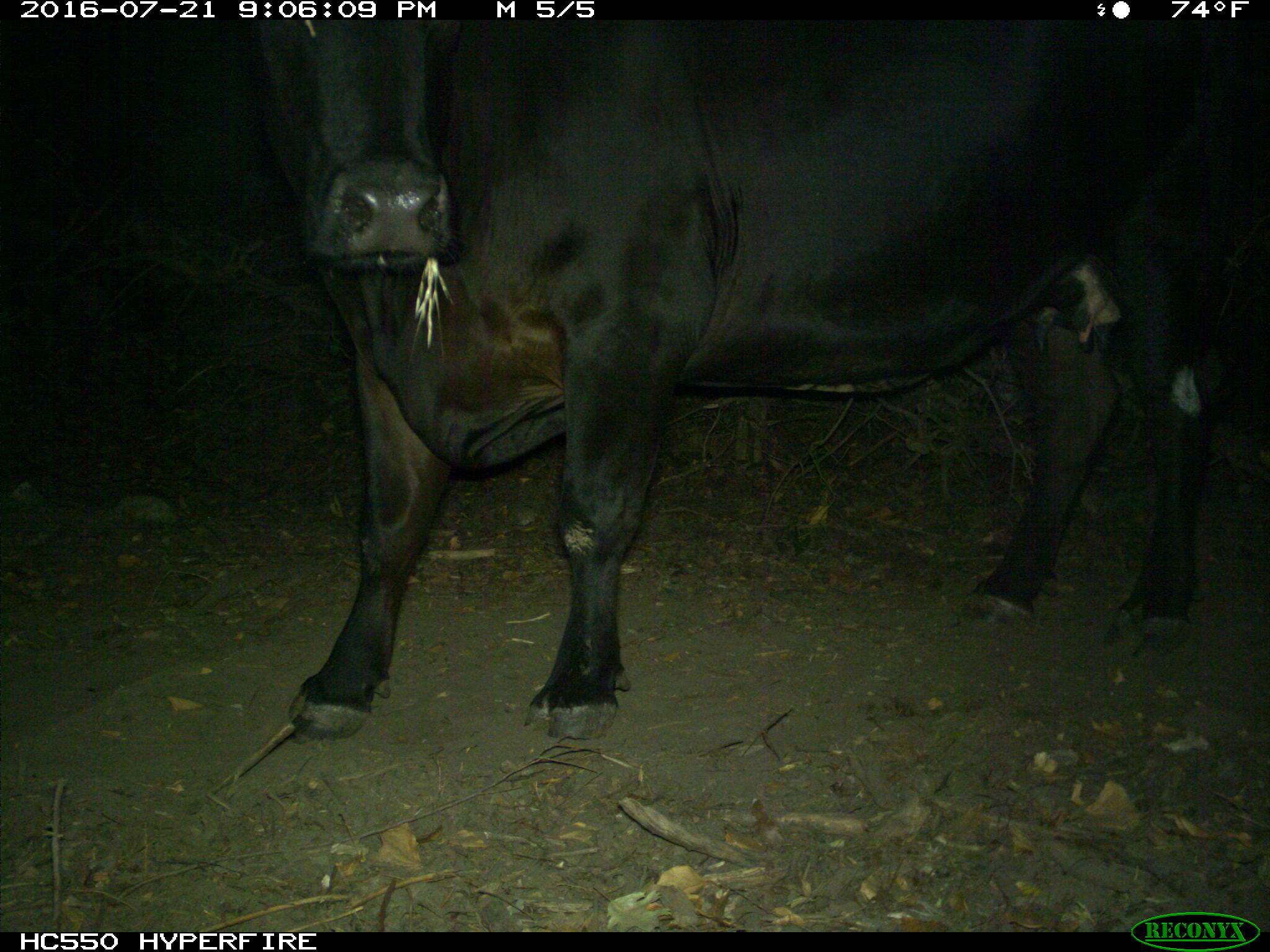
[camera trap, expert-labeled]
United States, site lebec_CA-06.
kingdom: Animalia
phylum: Chordata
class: Mammalia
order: Artiodactyla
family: Bovidae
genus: Bos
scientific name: Bos taurus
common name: domestic cow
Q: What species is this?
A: Bos taurus (domestic cow).